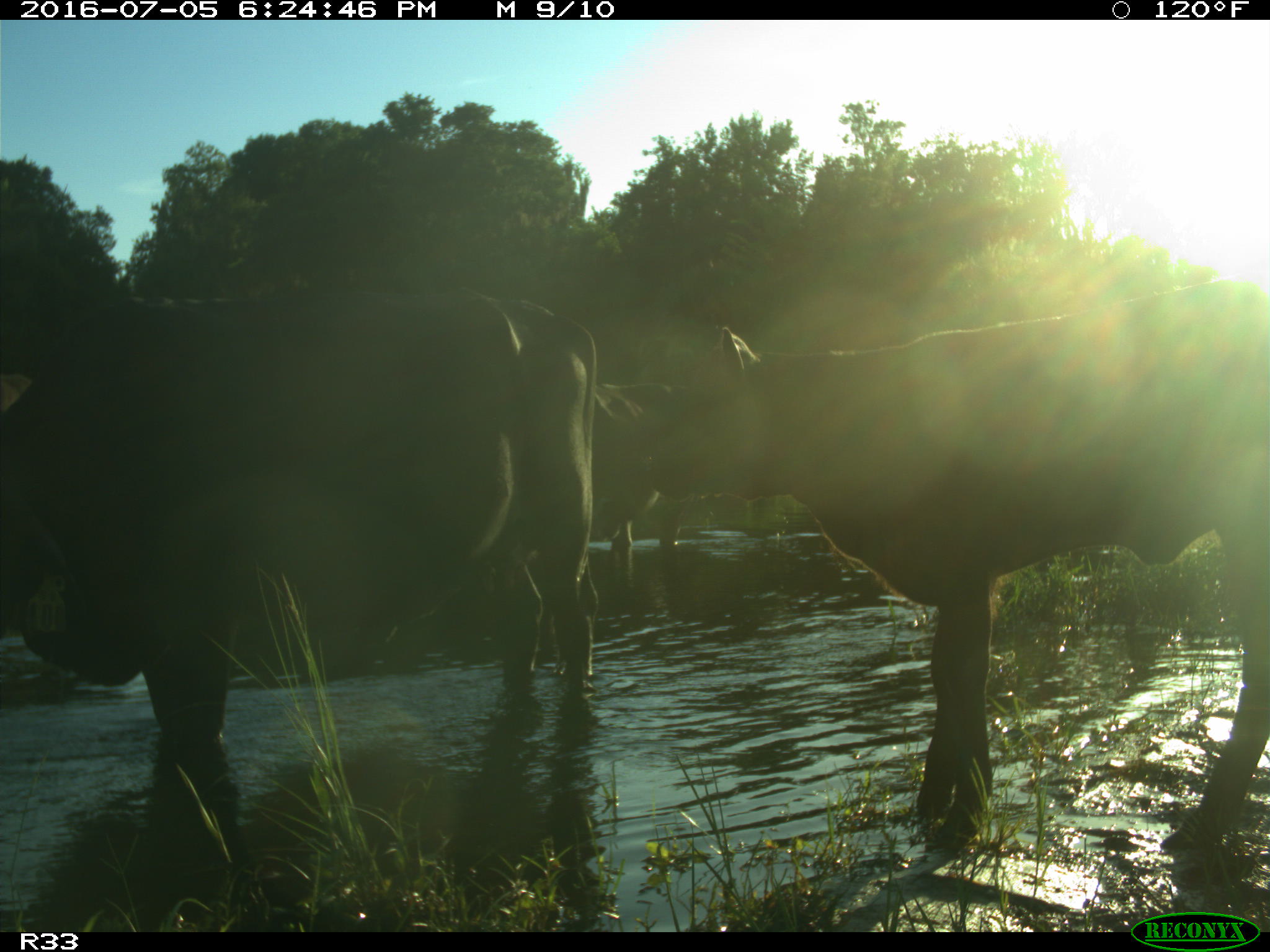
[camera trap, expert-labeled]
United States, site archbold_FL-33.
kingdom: Animalia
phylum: Chordata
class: Mammalia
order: Artiodactyla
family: Bovidae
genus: Bos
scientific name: Bos taurus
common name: domestic cow